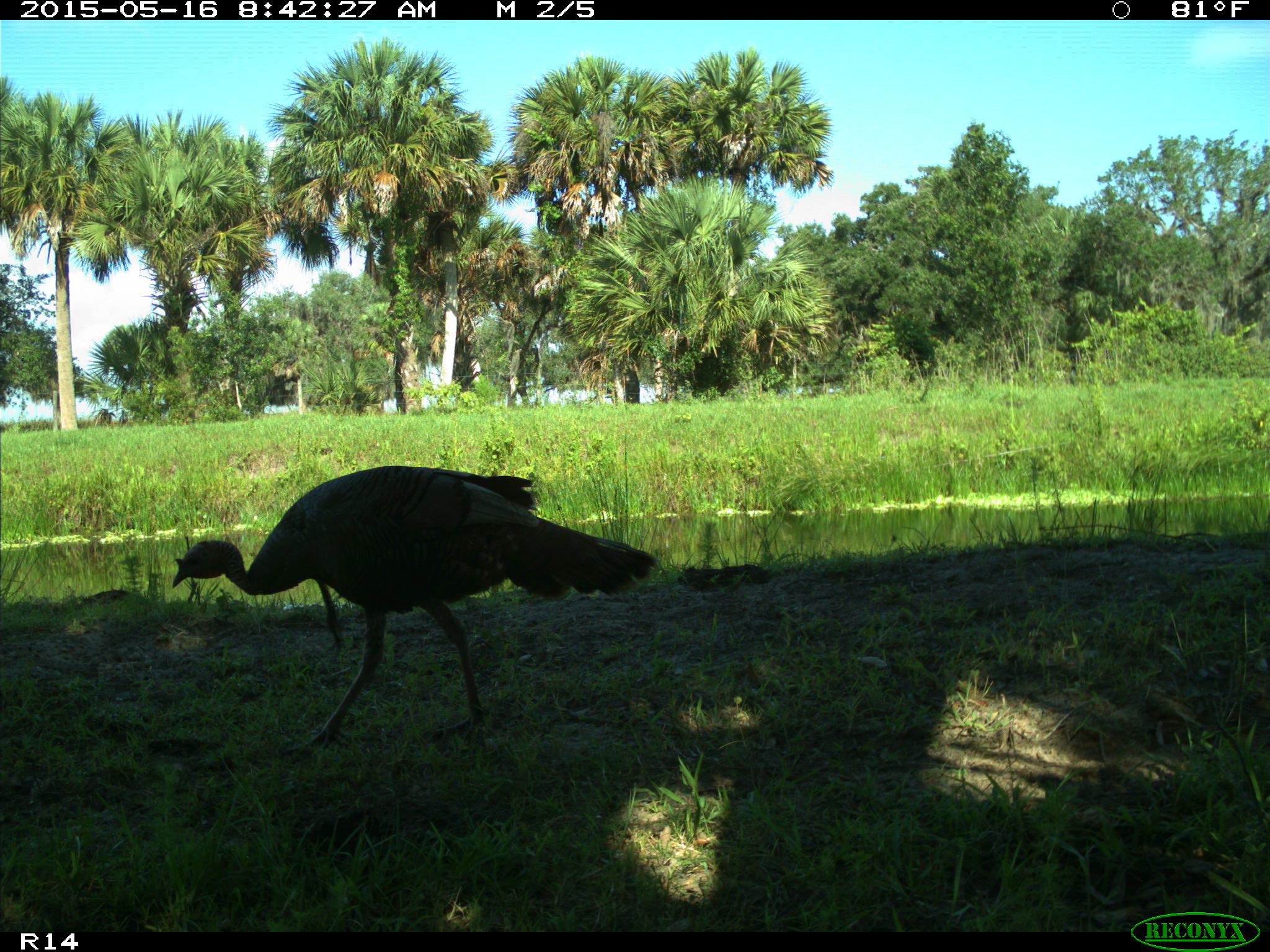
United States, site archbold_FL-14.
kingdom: Animalia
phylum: Chordata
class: Aves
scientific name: Aves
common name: birds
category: unidentified bird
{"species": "unidentified bird (birds) (Aves)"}